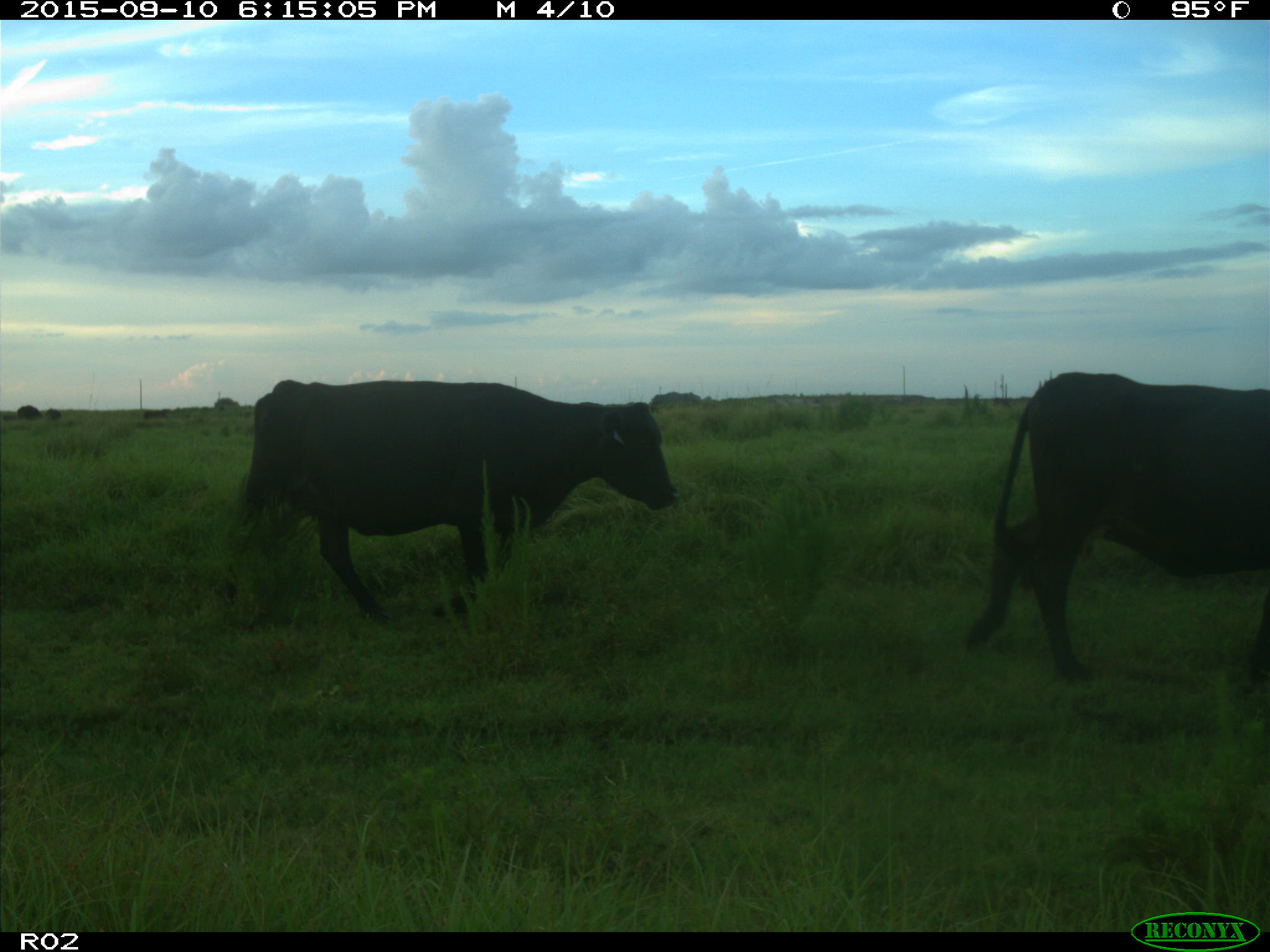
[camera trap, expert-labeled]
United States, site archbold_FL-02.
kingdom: Animalia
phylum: Chordata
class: Mammalia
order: Artiodactyla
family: Bovidae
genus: Bos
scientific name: Bos taurus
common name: domestic cow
Bos taurus (domestic cow).